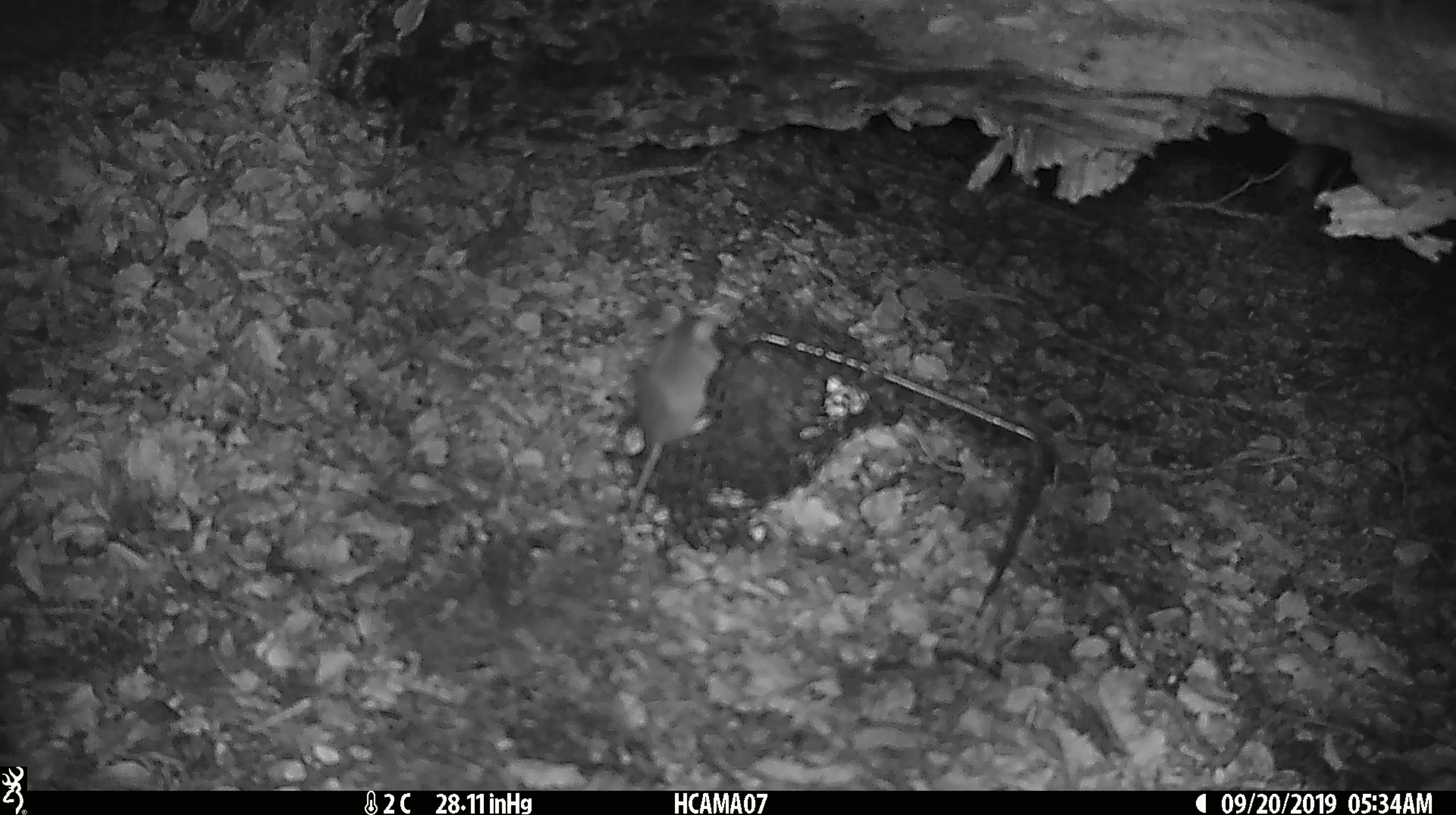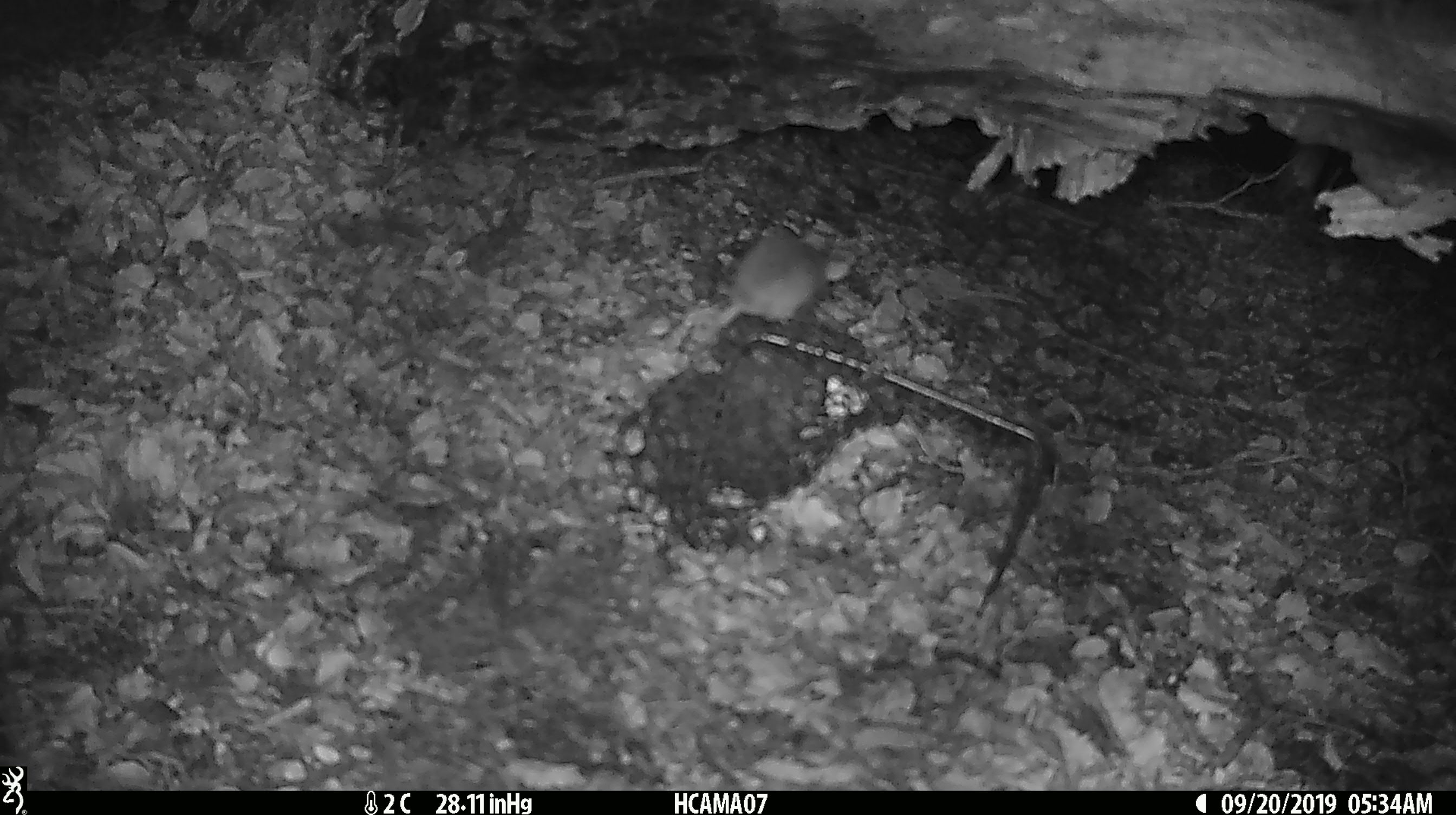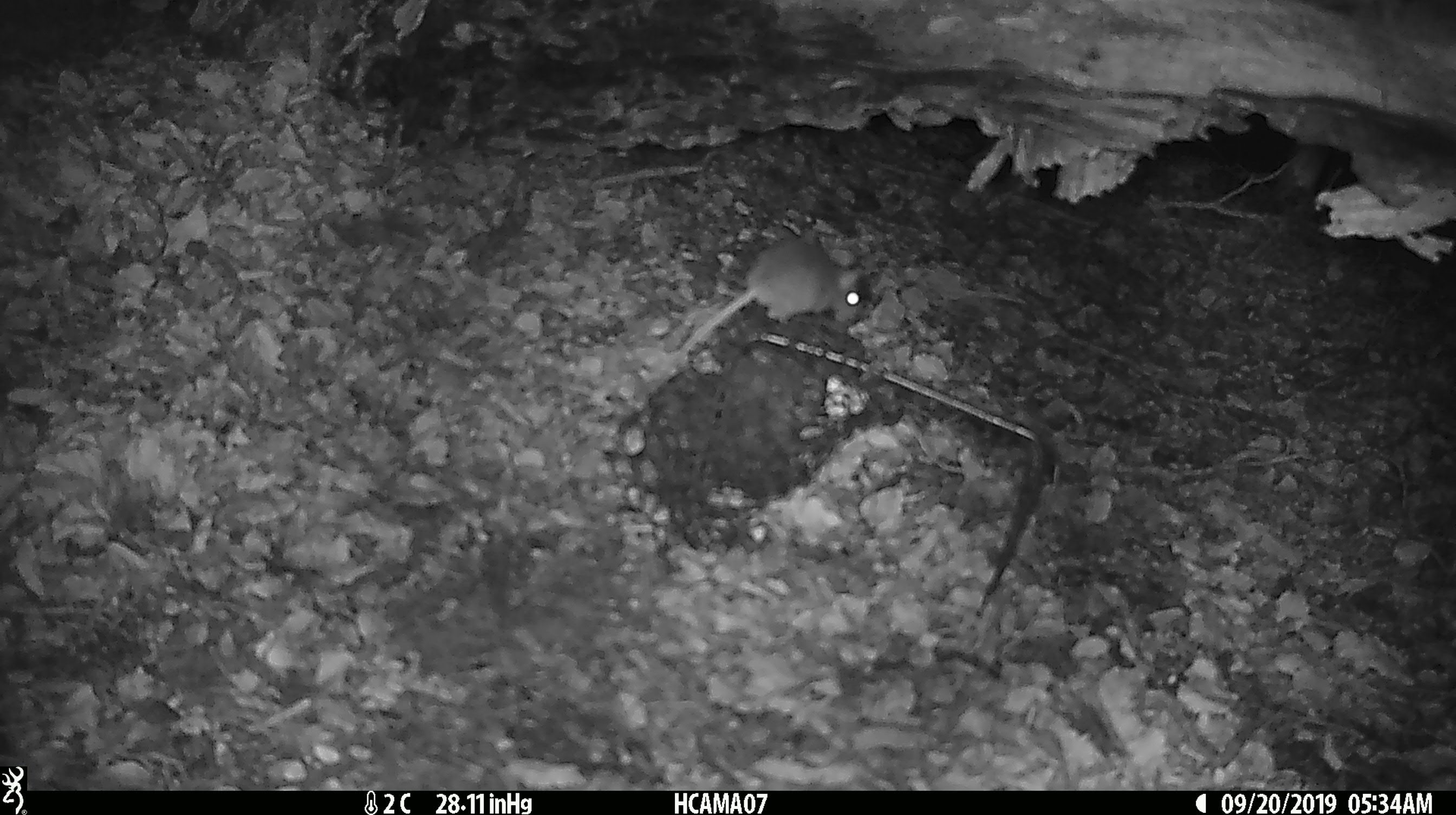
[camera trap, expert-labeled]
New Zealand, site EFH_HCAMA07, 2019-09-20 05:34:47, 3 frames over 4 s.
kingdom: Animalia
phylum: Chordata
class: Mammalia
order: Rodentia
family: Muridae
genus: Mus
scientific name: Mus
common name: mouse